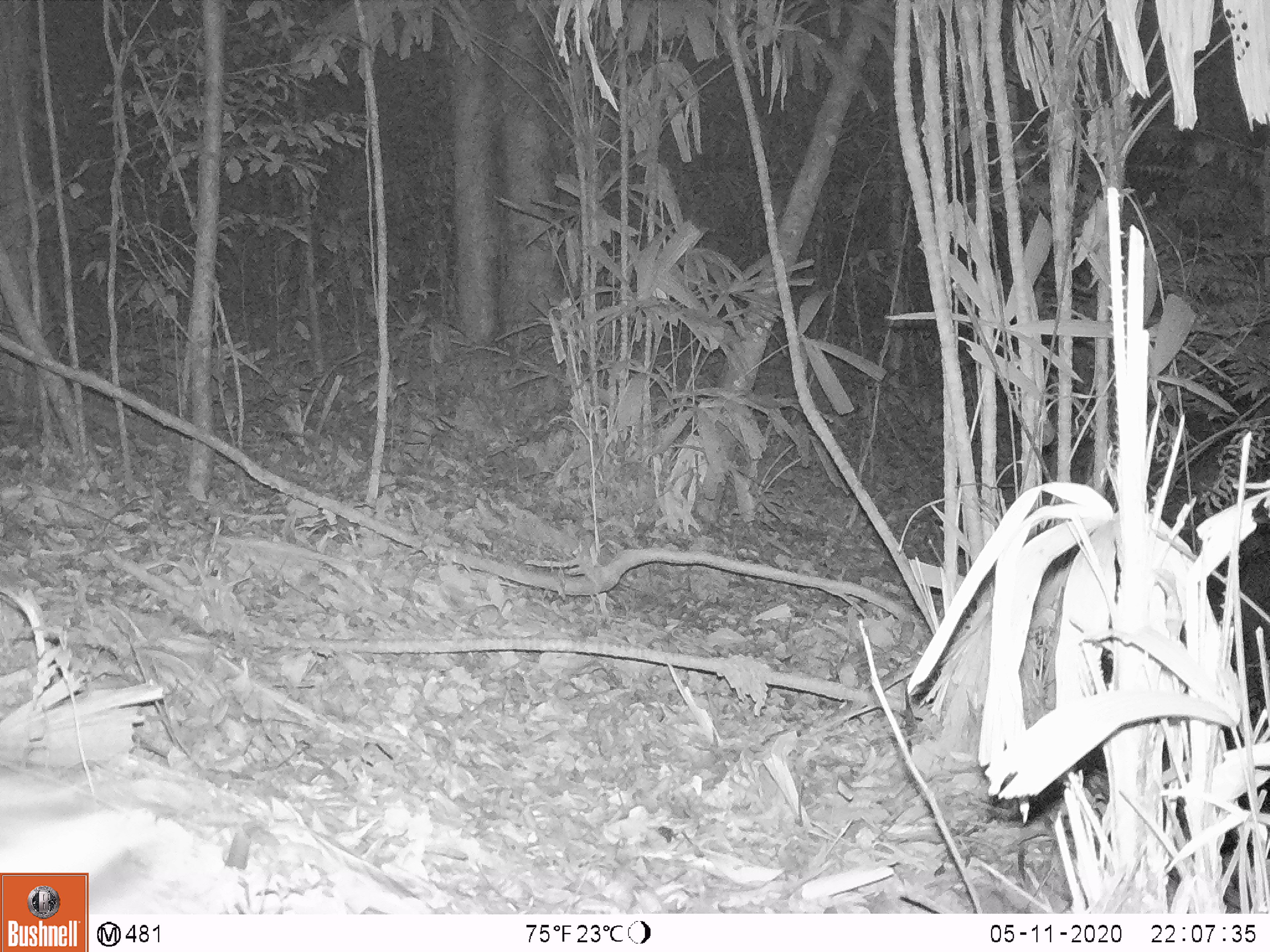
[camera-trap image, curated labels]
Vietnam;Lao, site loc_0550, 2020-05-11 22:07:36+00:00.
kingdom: Animalia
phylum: Chordata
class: Mammalia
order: Lagomorpha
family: Leporidae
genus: Nesolagus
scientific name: Nesolagus timminsi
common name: annamite striped rabbit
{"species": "annamite striped rabbit (Nesolagus timminsi)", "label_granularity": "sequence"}